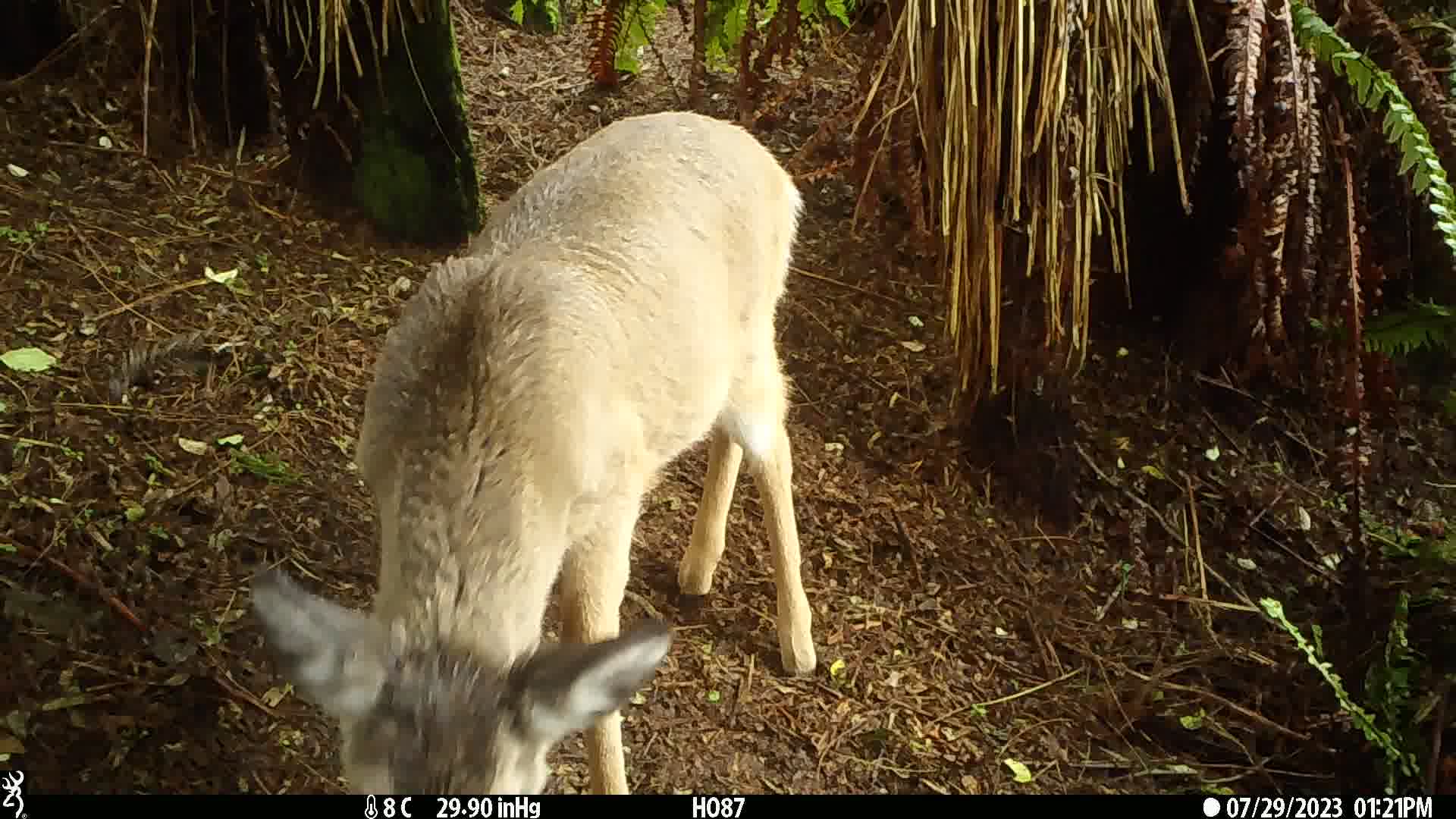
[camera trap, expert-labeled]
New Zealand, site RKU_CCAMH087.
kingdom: Animalia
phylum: Chordata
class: Mammalia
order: Artiodactyla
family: Cervidae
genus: Odocoileus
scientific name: Odocoileus virginianus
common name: white-tailed deer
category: white tailed deer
White tailed deer (white-tailed deer) (Odocoileus virginianus).